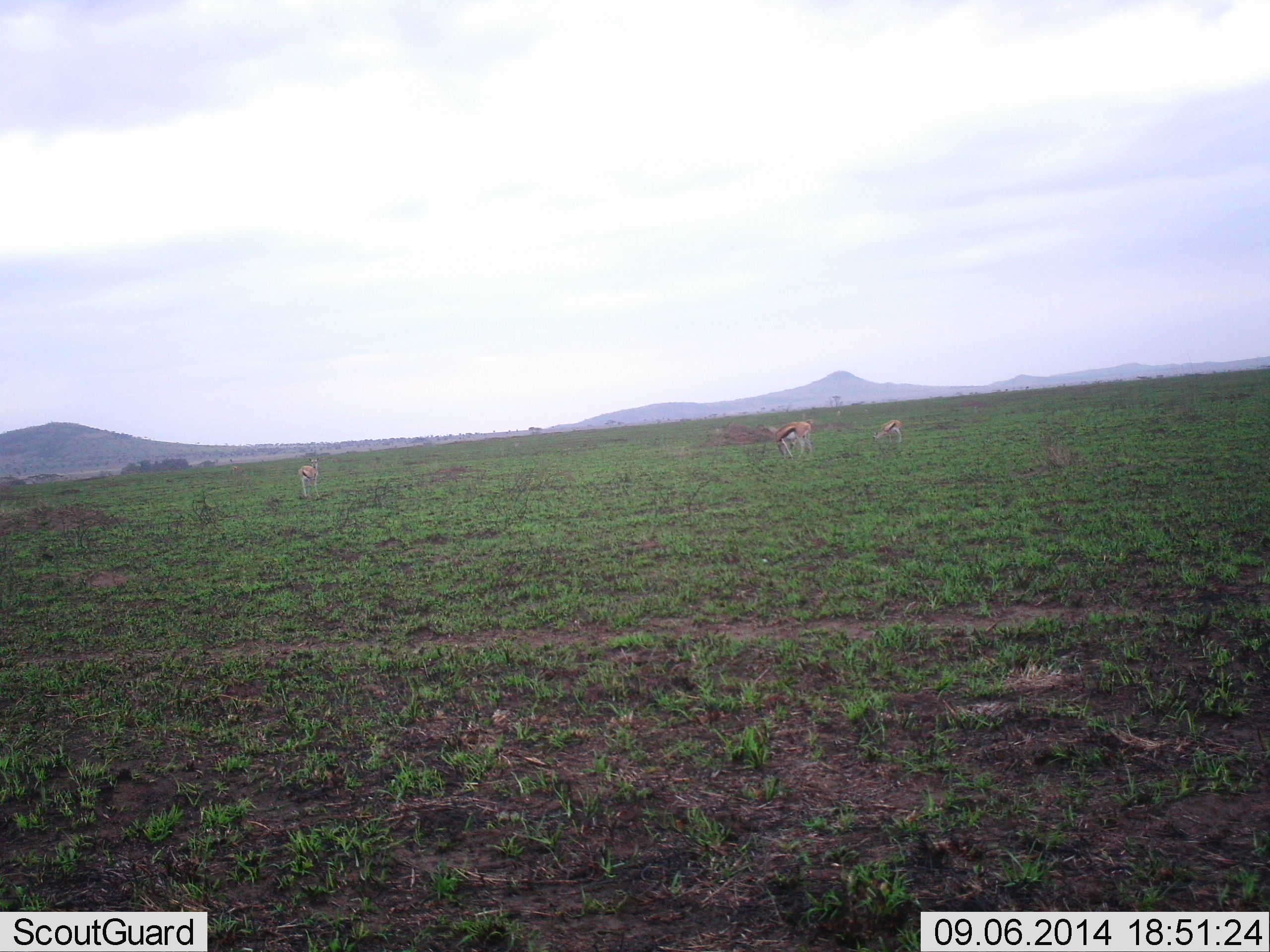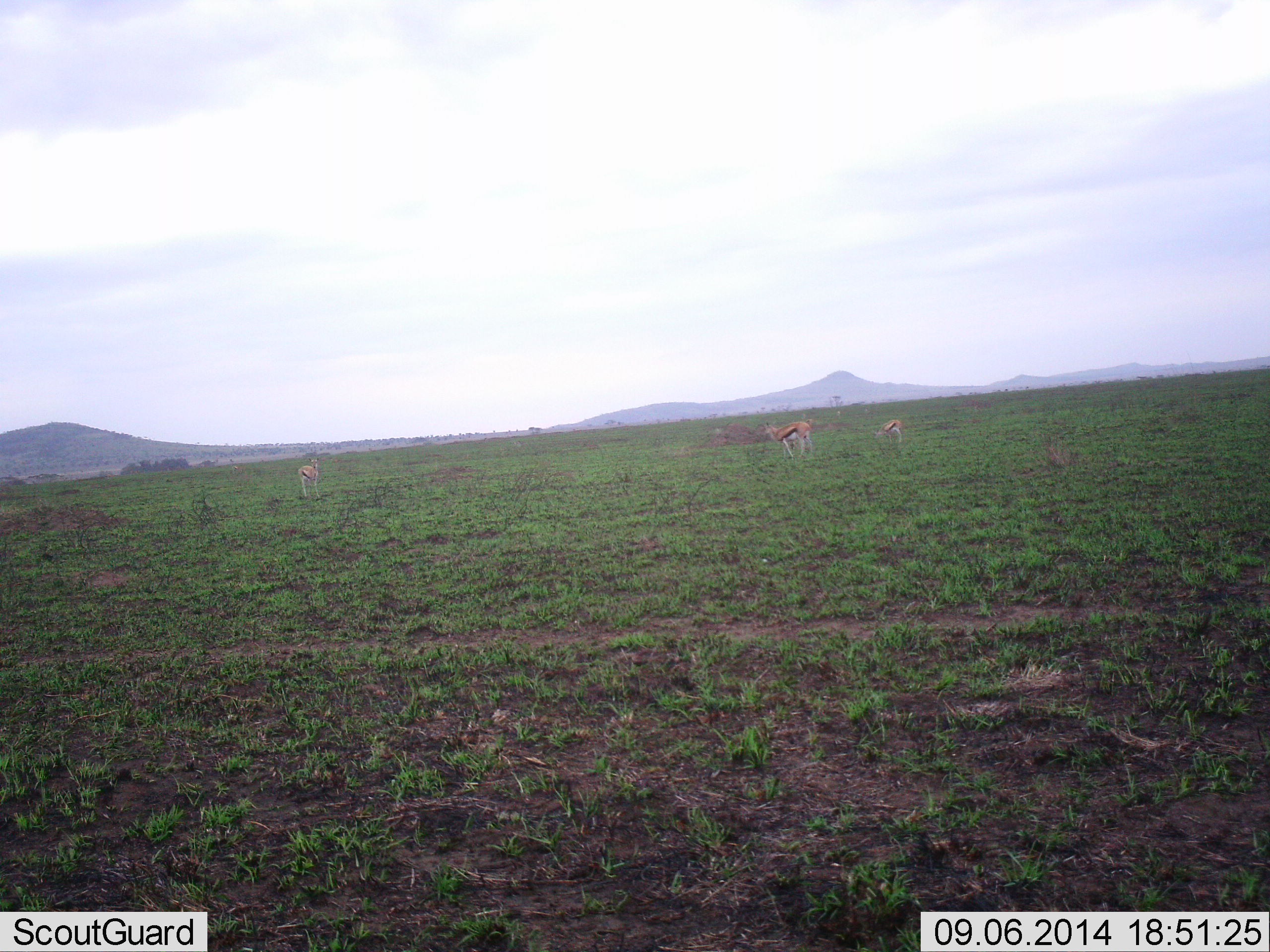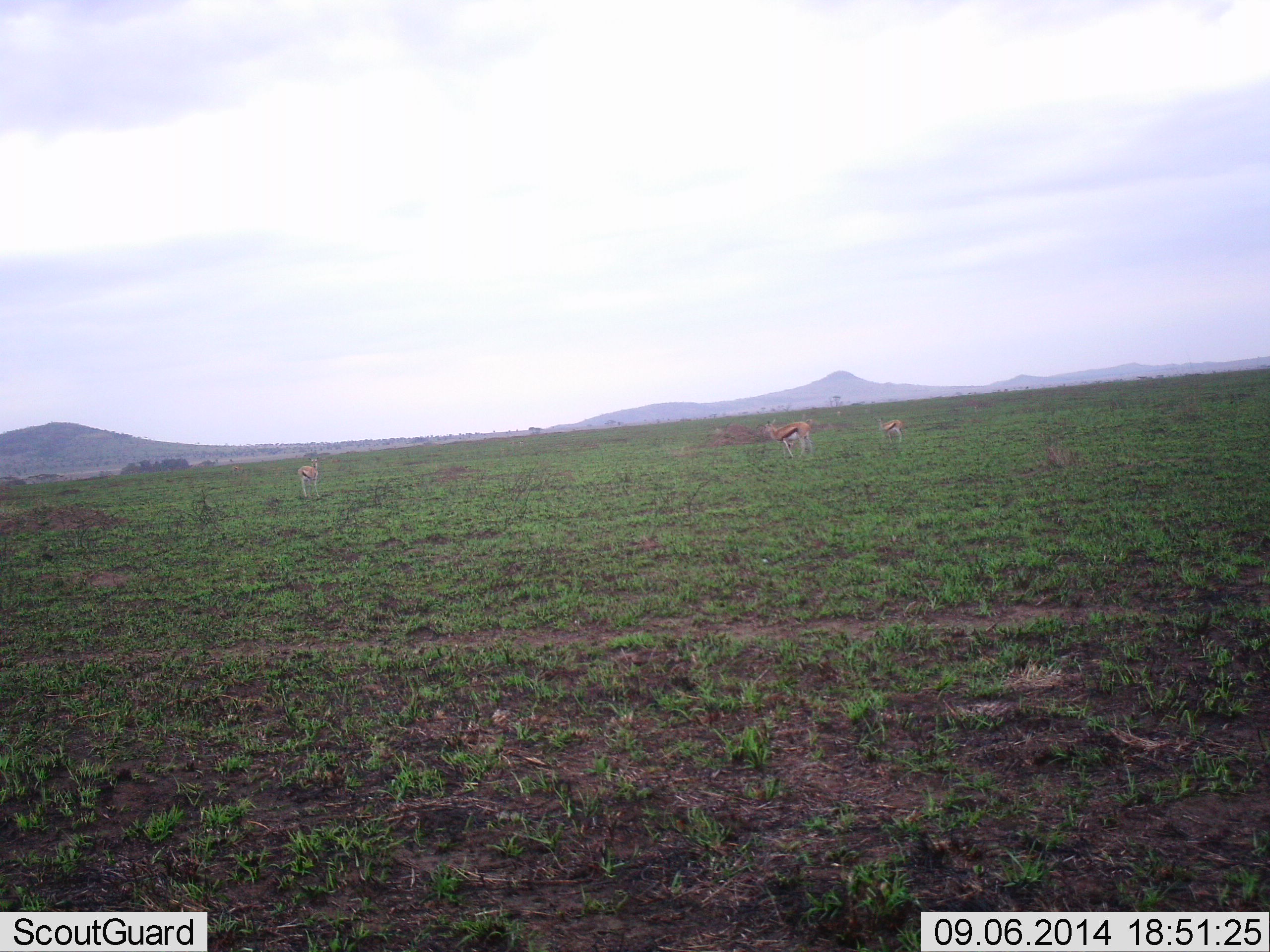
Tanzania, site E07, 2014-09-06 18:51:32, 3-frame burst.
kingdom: Animalia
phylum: Chordata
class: Mammalia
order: Artiodactyla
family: Bovidae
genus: Eudorcas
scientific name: Eudorcas thomsonii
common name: thomson's gazelle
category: gazellethomsons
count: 3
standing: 70%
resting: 0%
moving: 10%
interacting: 10%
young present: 0%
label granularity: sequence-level